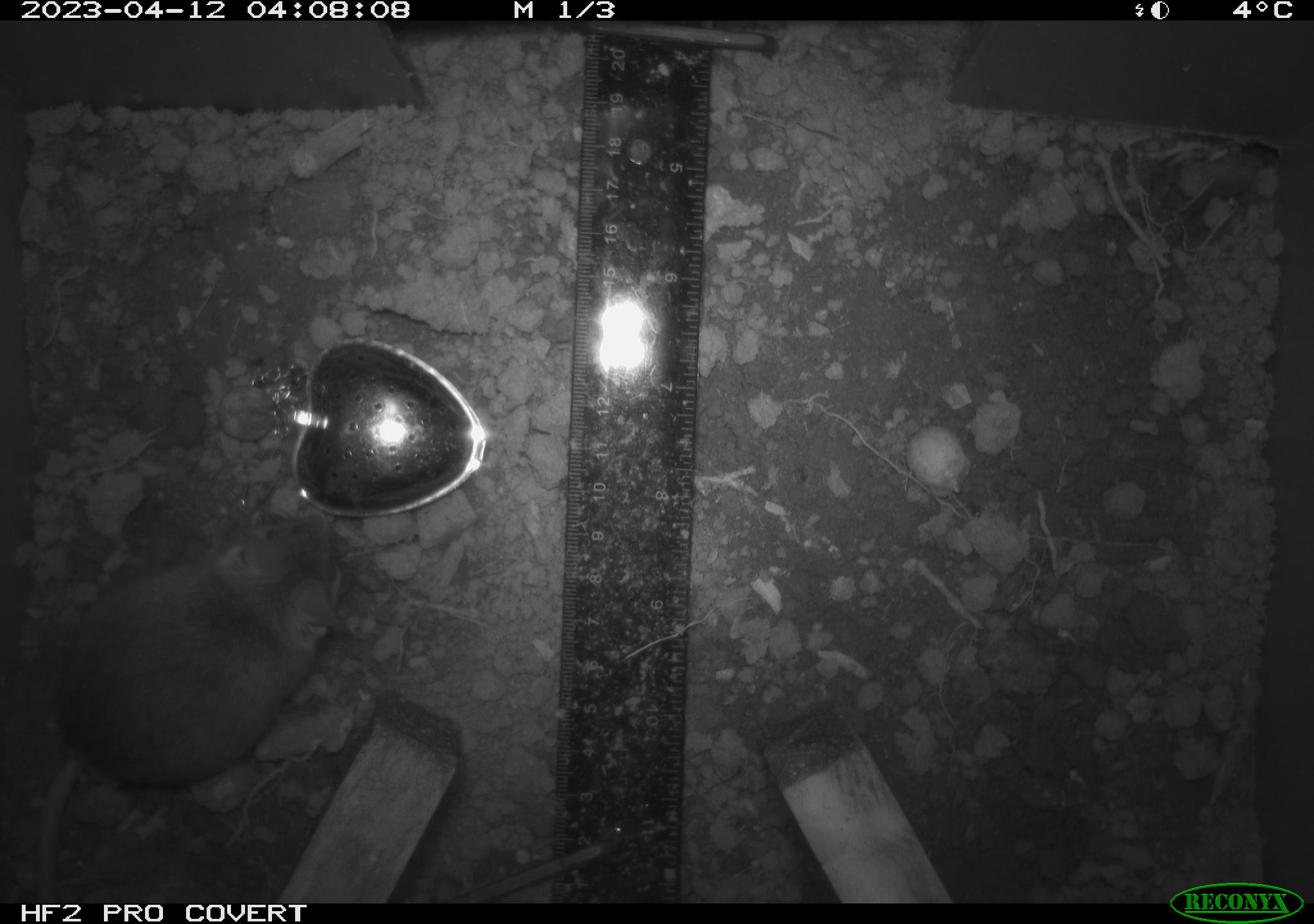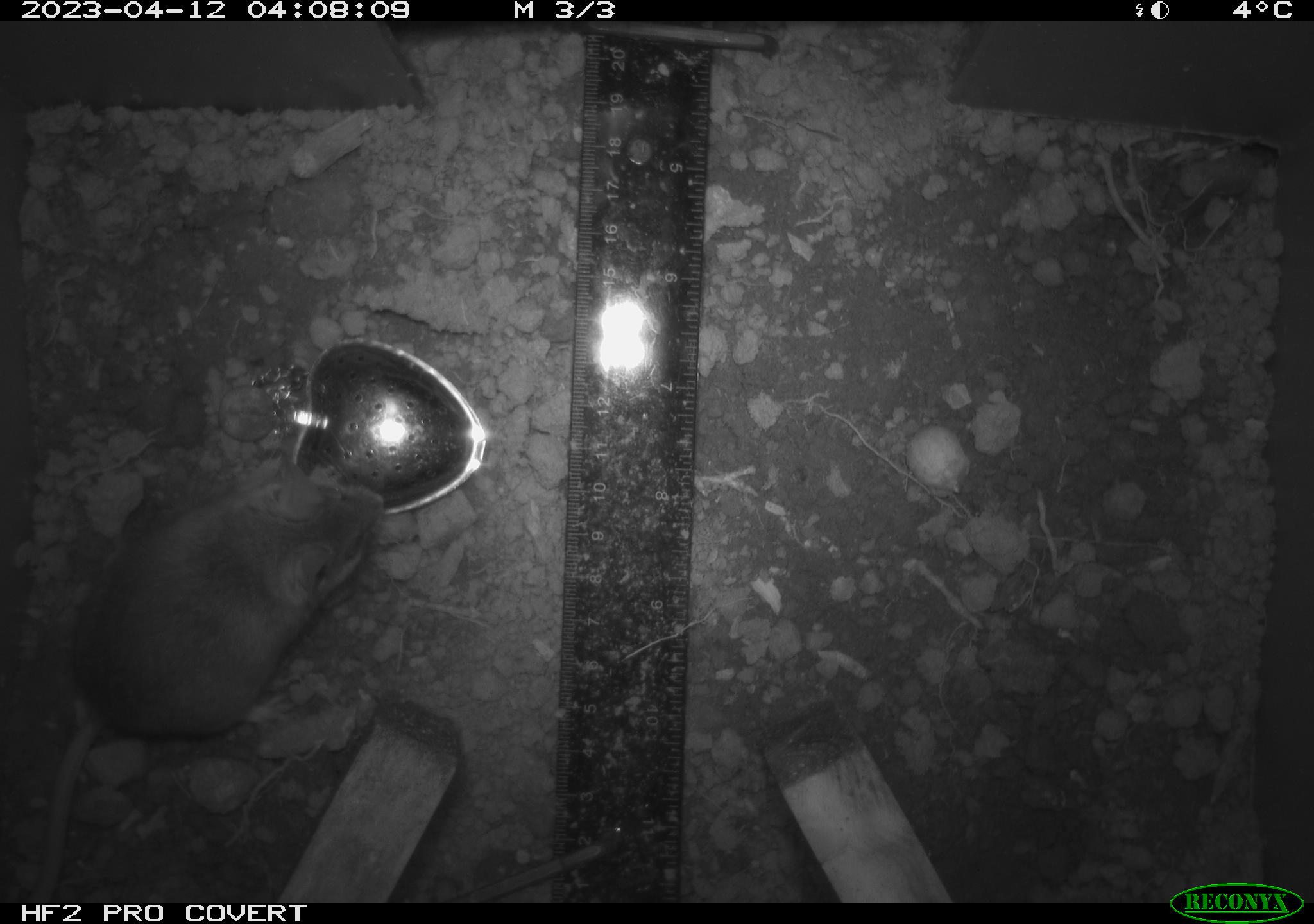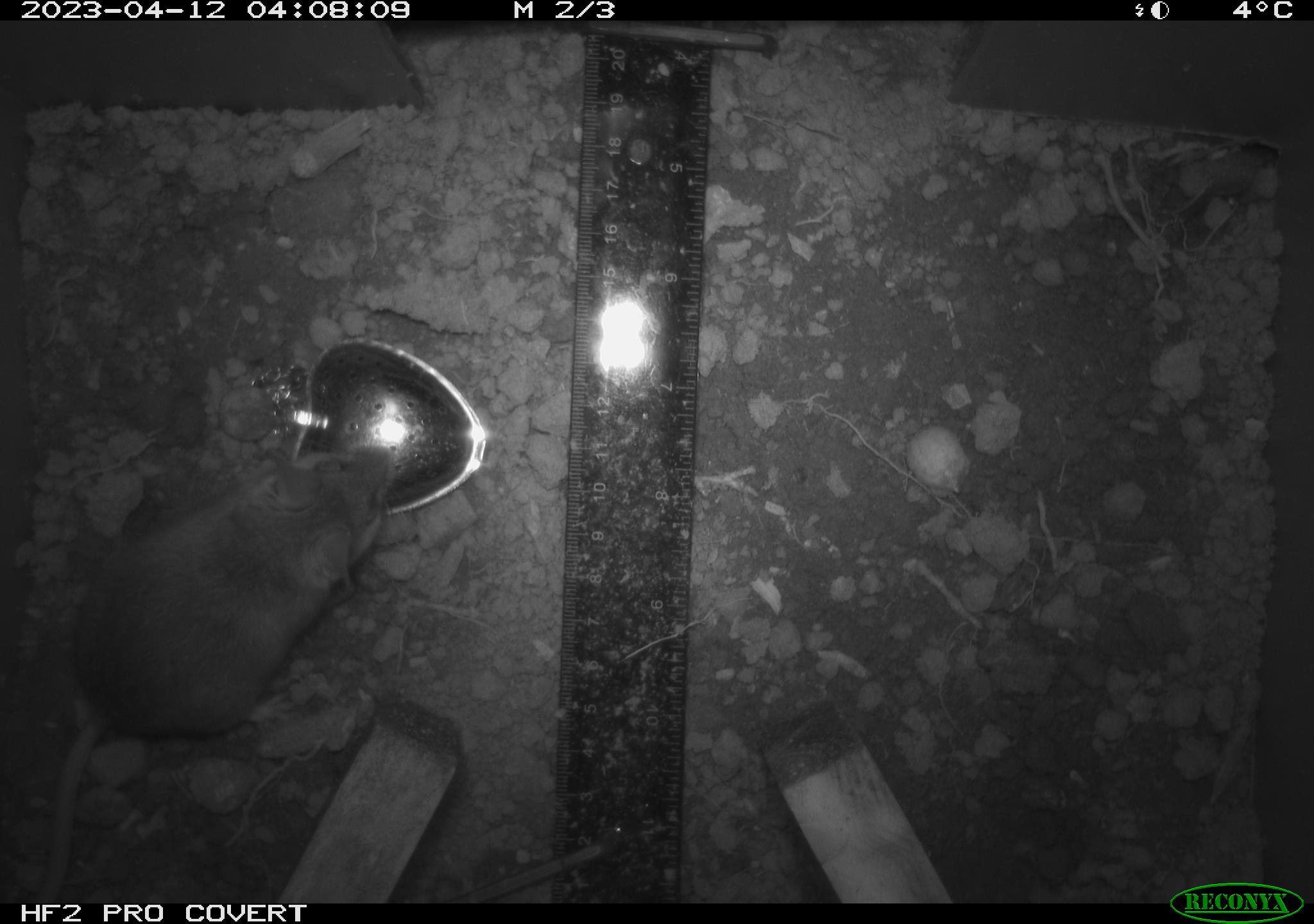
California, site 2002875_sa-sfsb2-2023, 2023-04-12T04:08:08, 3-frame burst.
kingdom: Animalia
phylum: Chordata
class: Mammalia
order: Rodentia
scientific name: Rodentia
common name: mouse species